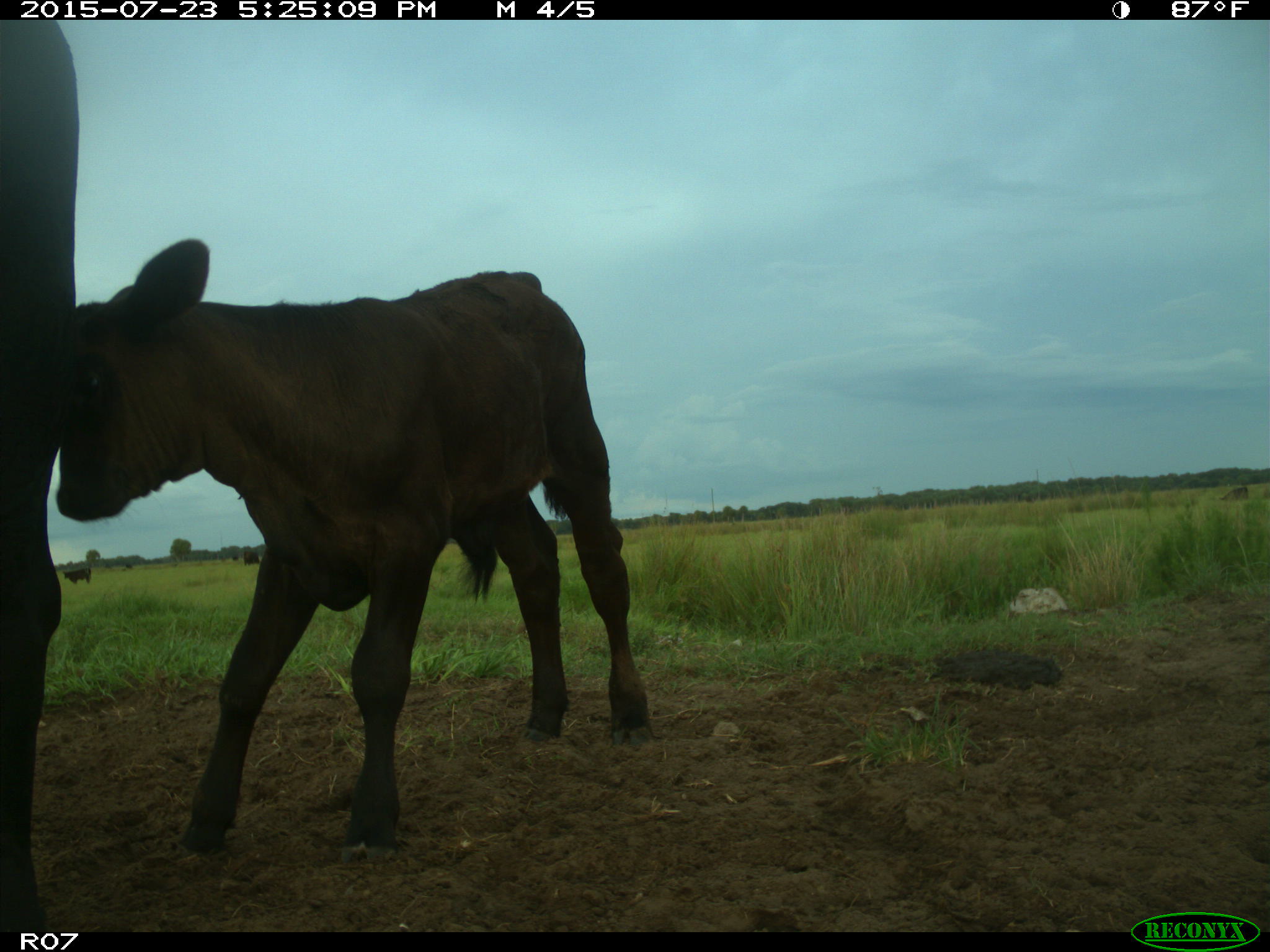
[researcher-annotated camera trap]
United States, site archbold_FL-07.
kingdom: Animalia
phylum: Chordata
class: Mammalia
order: Artiodactyla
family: Bovidae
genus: Bos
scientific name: Bos taurus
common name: domestic cow